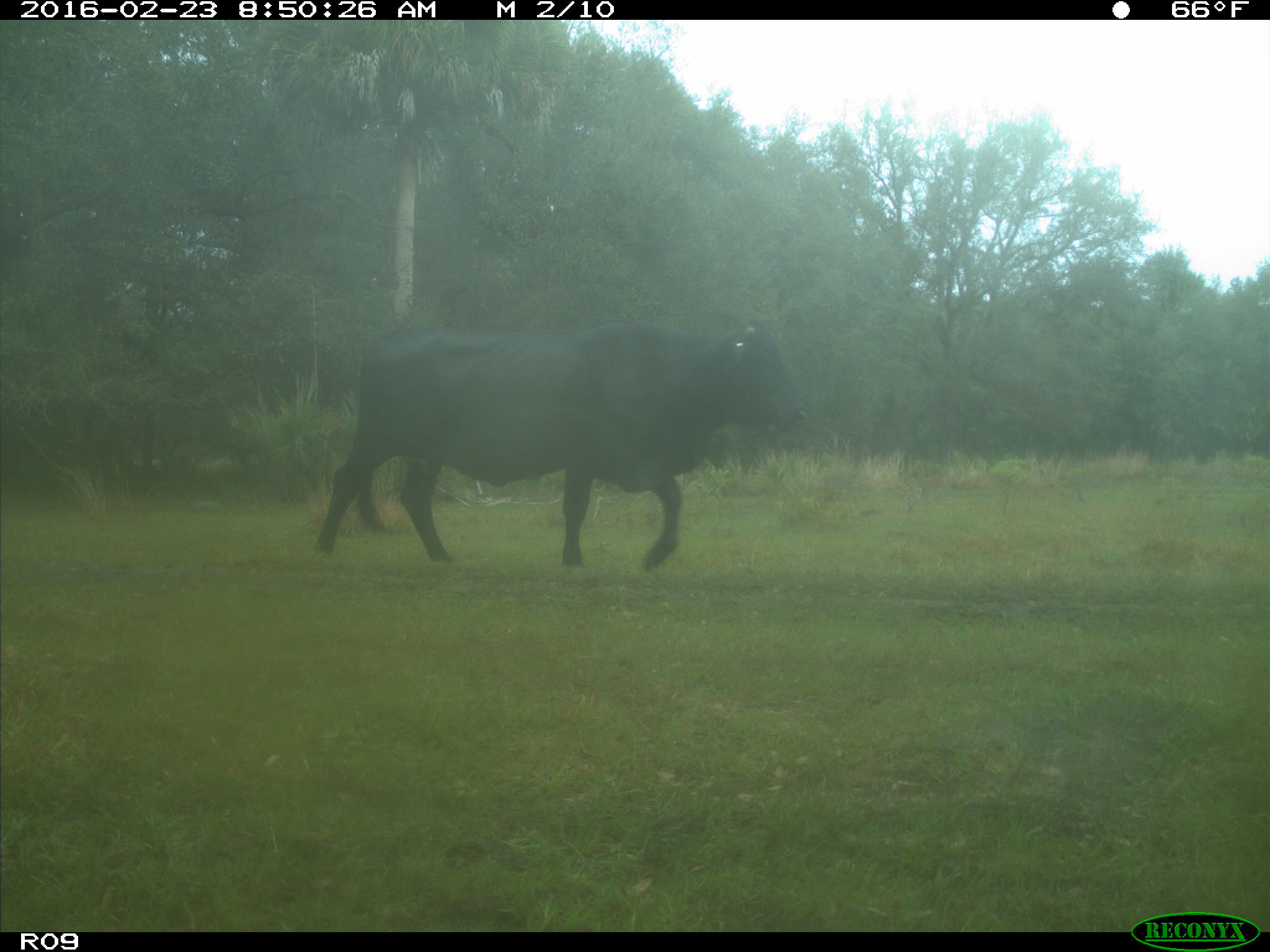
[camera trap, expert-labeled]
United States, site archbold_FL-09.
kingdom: Animalia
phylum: Chordata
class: Mammalia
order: Artiodactyla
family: Bovidae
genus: Bos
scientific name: Bos taurus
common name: domestic cow